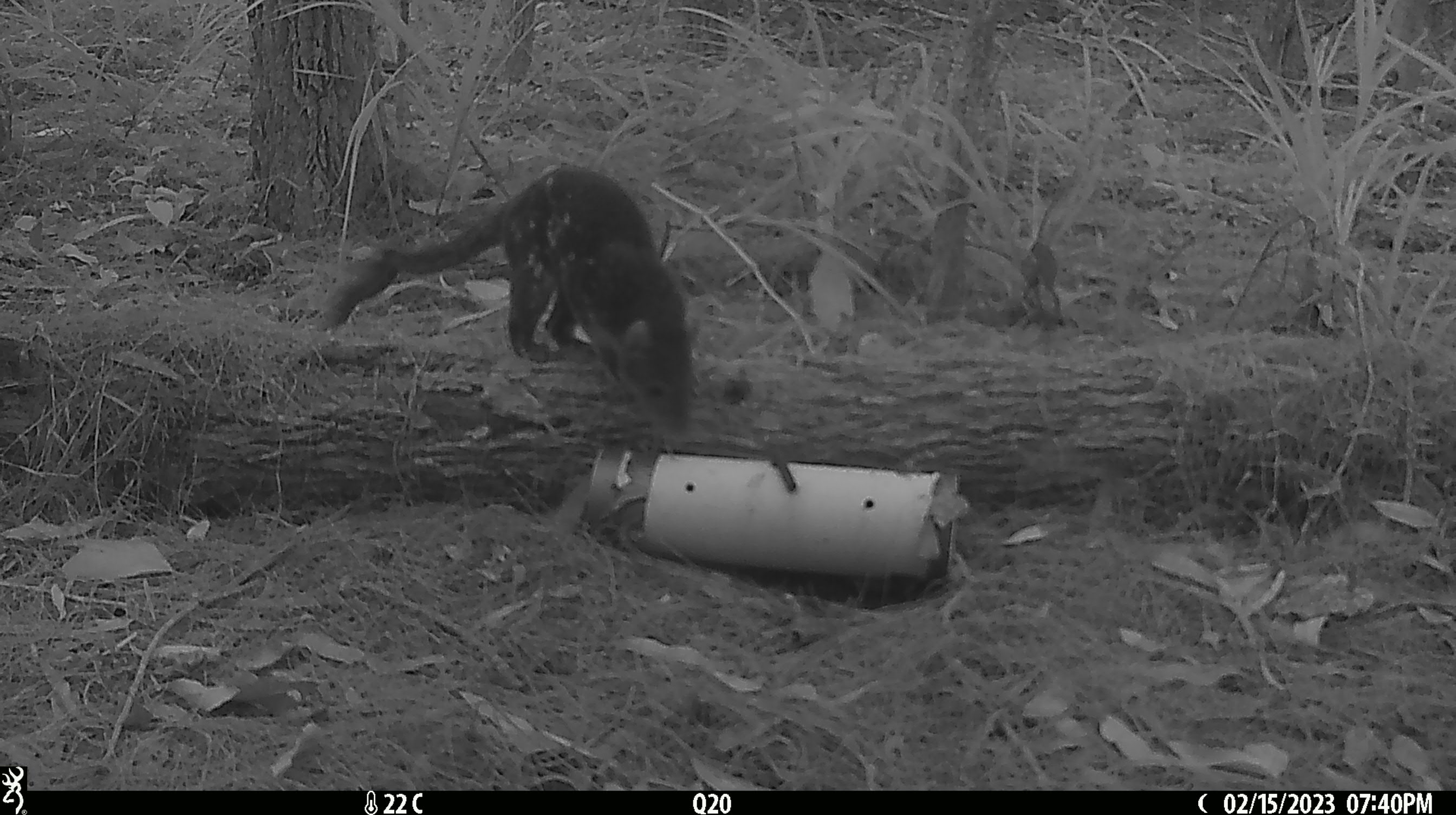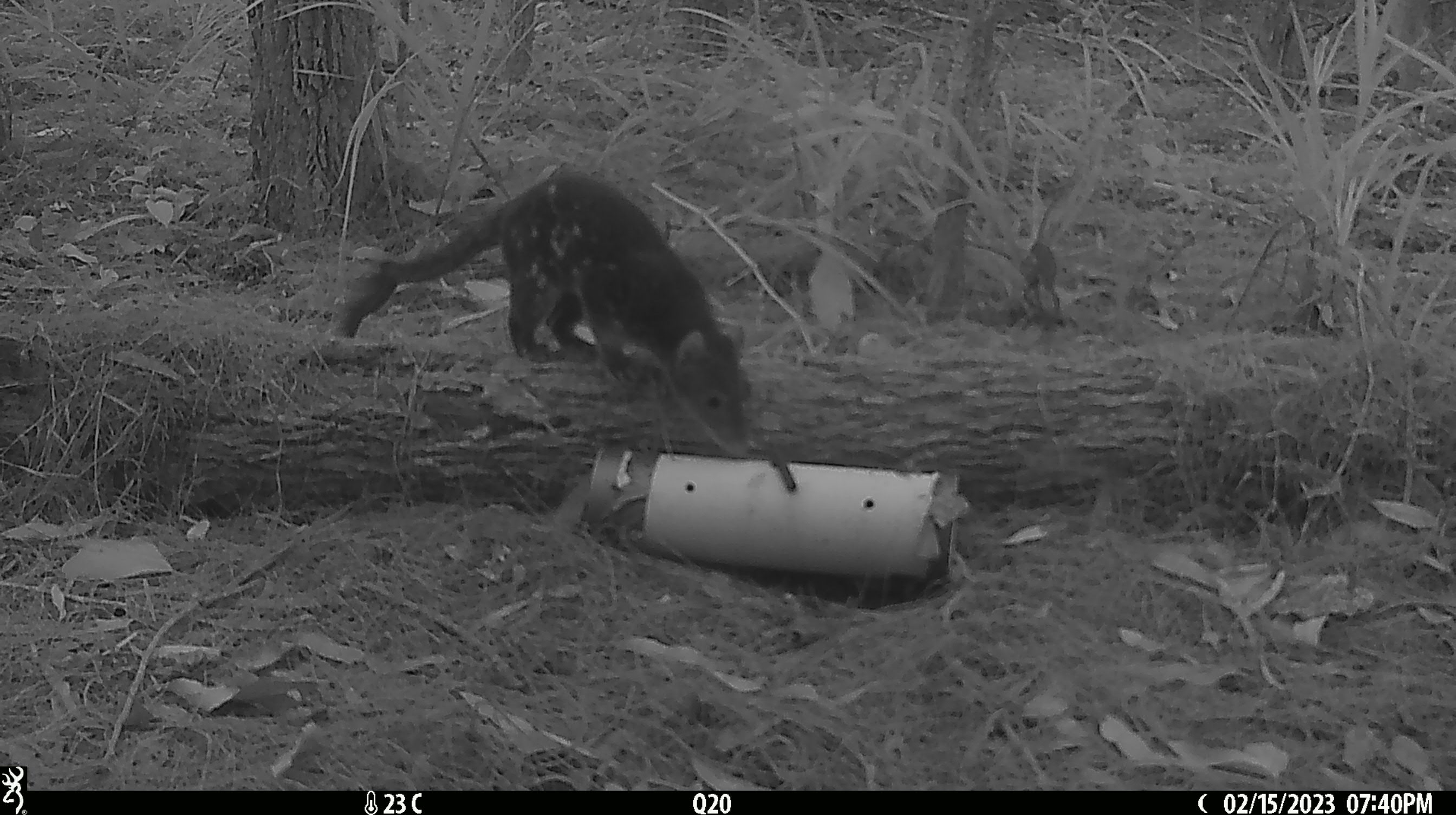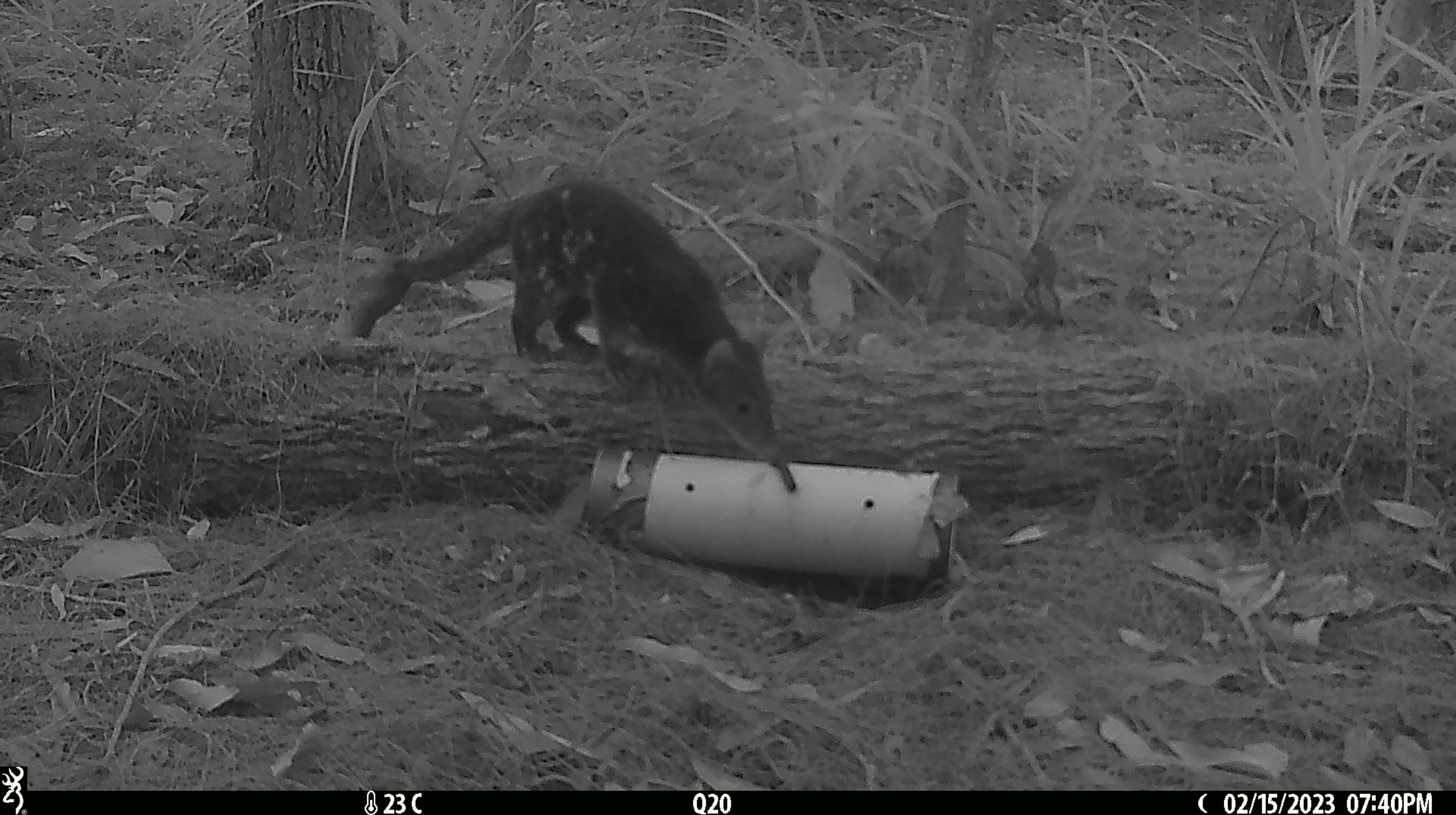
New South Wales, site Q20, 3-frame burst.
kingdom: Animalia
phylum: Chordata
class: Mammalia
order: Dasyuromorphia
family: Dasyuridae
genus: Dasyurus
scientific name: Dasyurus maculatus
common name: spotted-tailed quoll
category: quoll